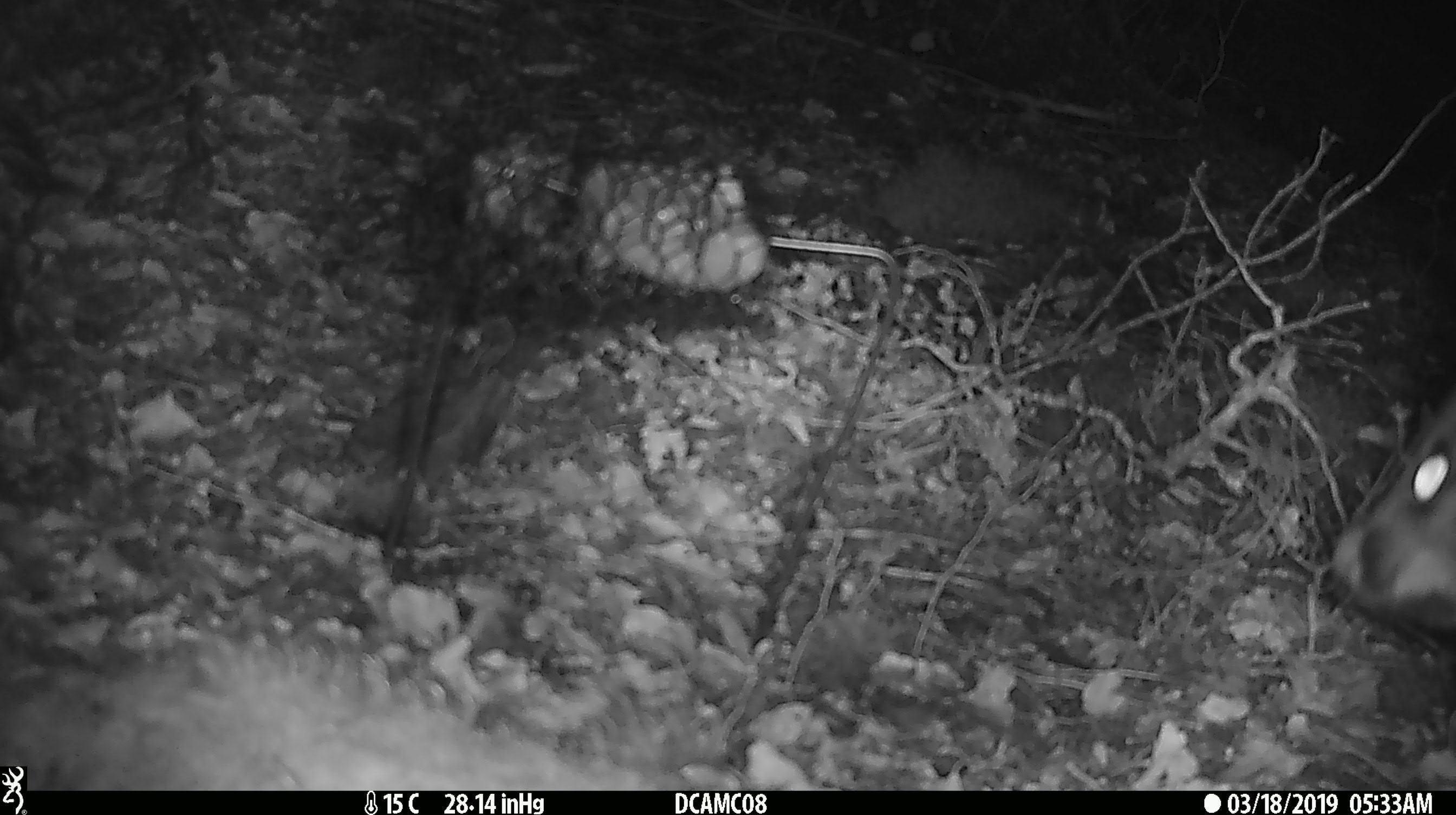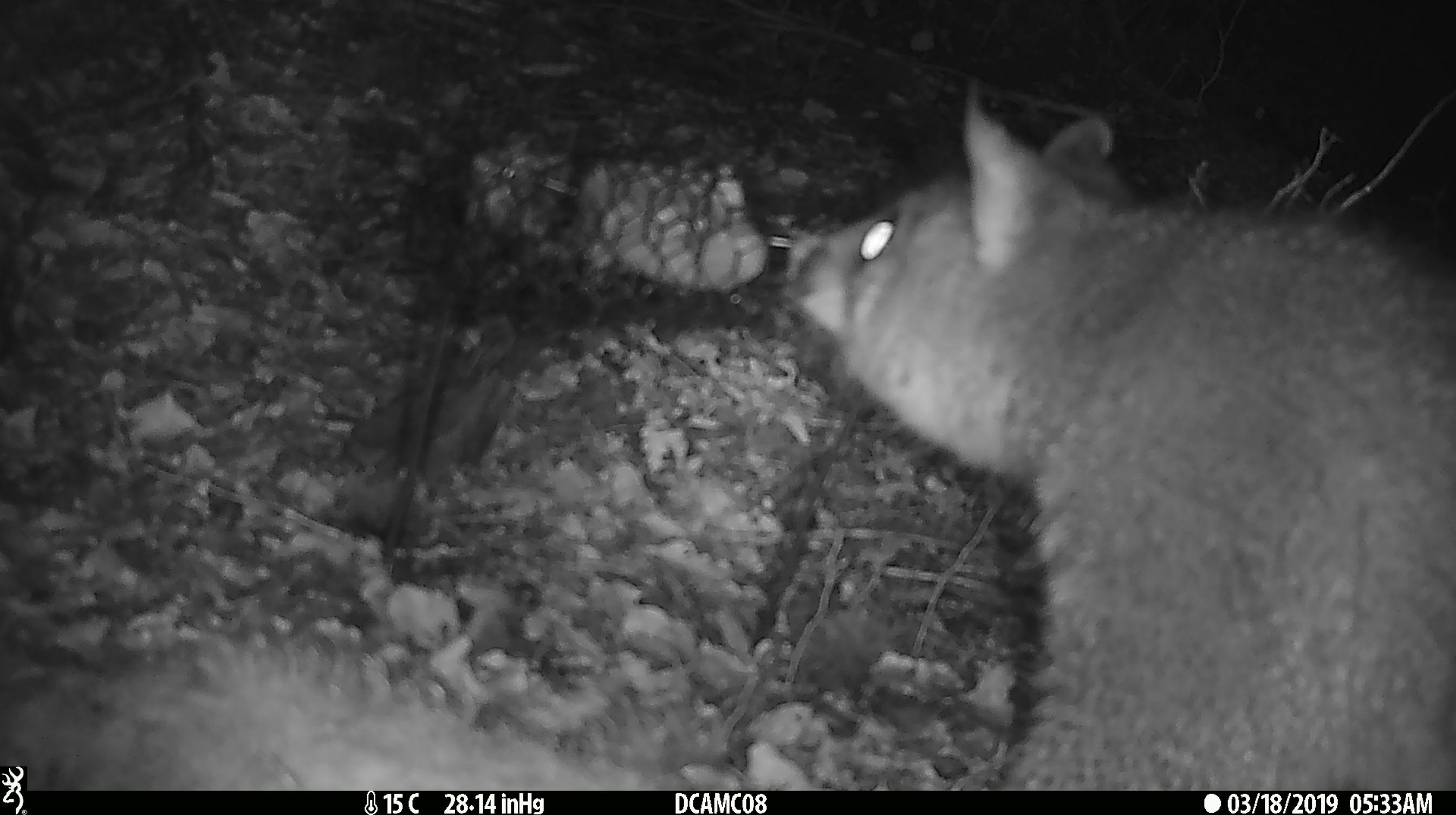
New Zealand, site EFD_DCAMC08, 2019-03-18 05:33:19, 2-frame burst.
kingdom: Animalia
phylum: Chordata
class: Mammalia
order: Diprotodontia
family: Phalangeridae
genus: Trichosurus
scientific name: Trichosurus vulpecula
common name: common brushtail possum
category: possum